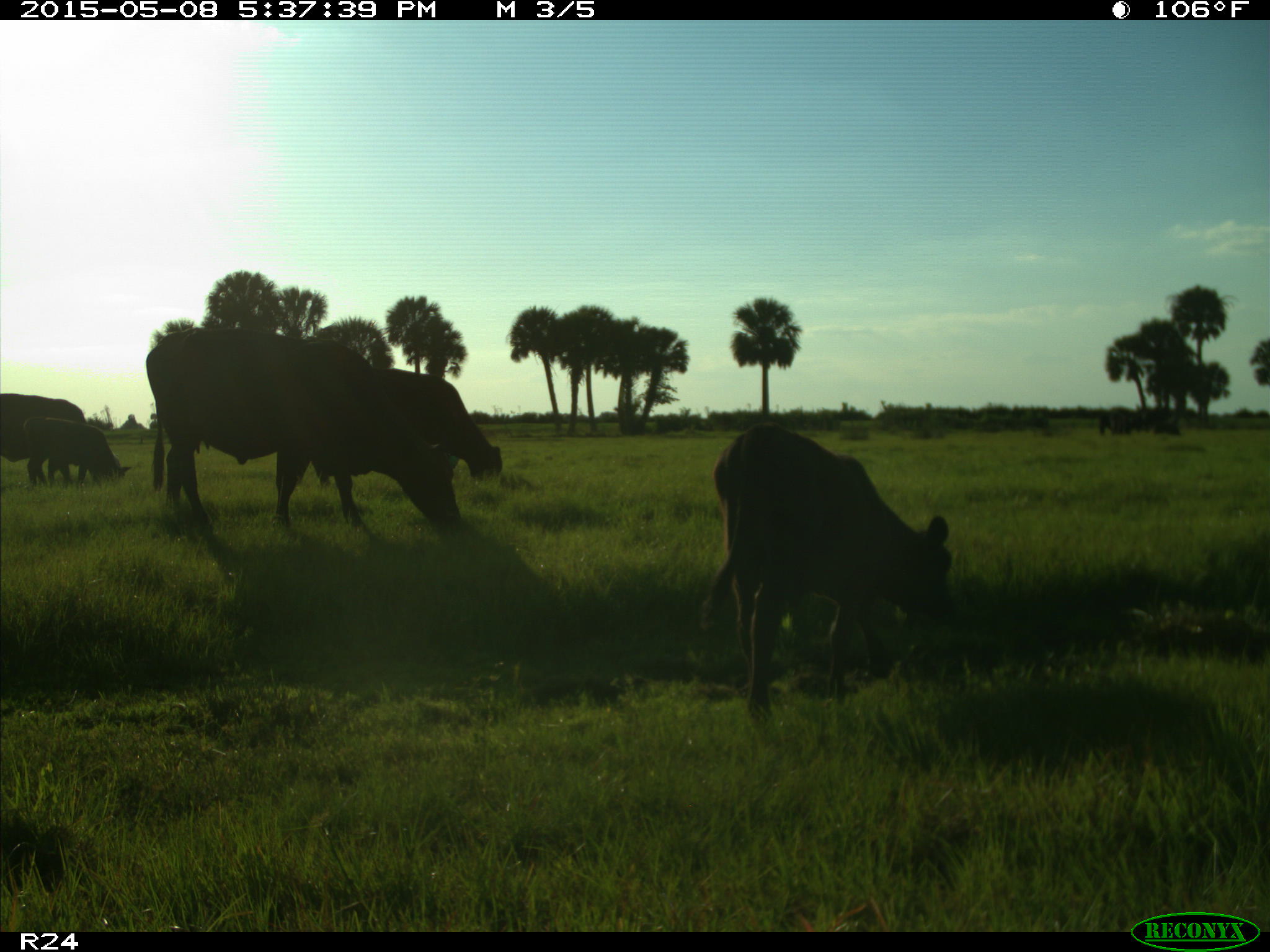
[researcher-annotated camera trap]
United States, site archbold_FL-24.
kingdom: Animalia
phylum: Chordata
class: Mammalia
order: Artiodactyla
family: Bovidae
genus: Bos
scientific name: Bos taurus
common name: domestic cow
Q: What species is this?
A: Bos taurus (domestic cow).